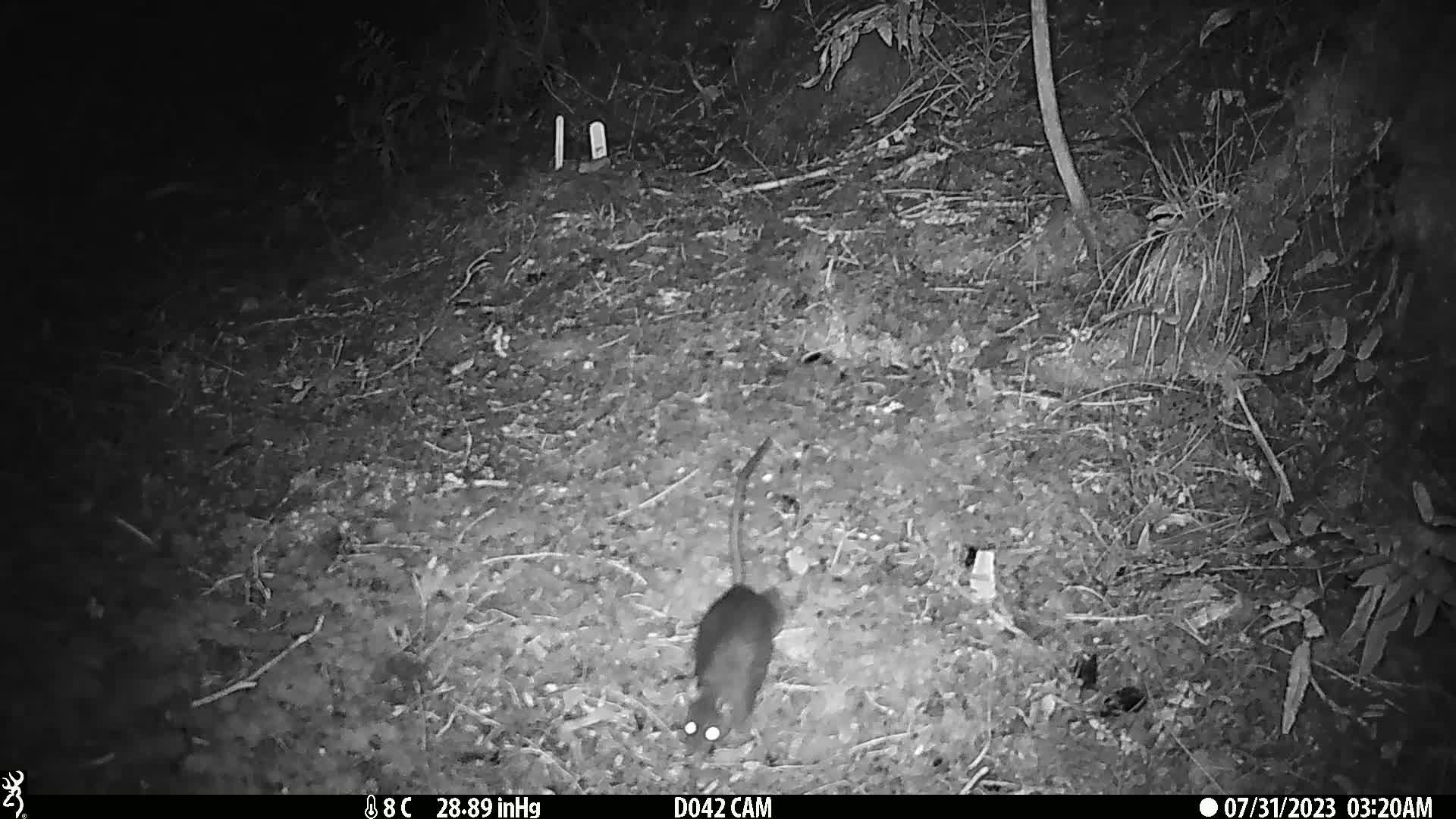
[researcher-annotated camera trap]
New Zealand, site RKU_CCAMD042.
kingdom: Animalia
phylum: Chordata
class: Mammalia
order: Rodentia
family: Muridae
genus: Rattus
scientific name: Rattus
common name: rat